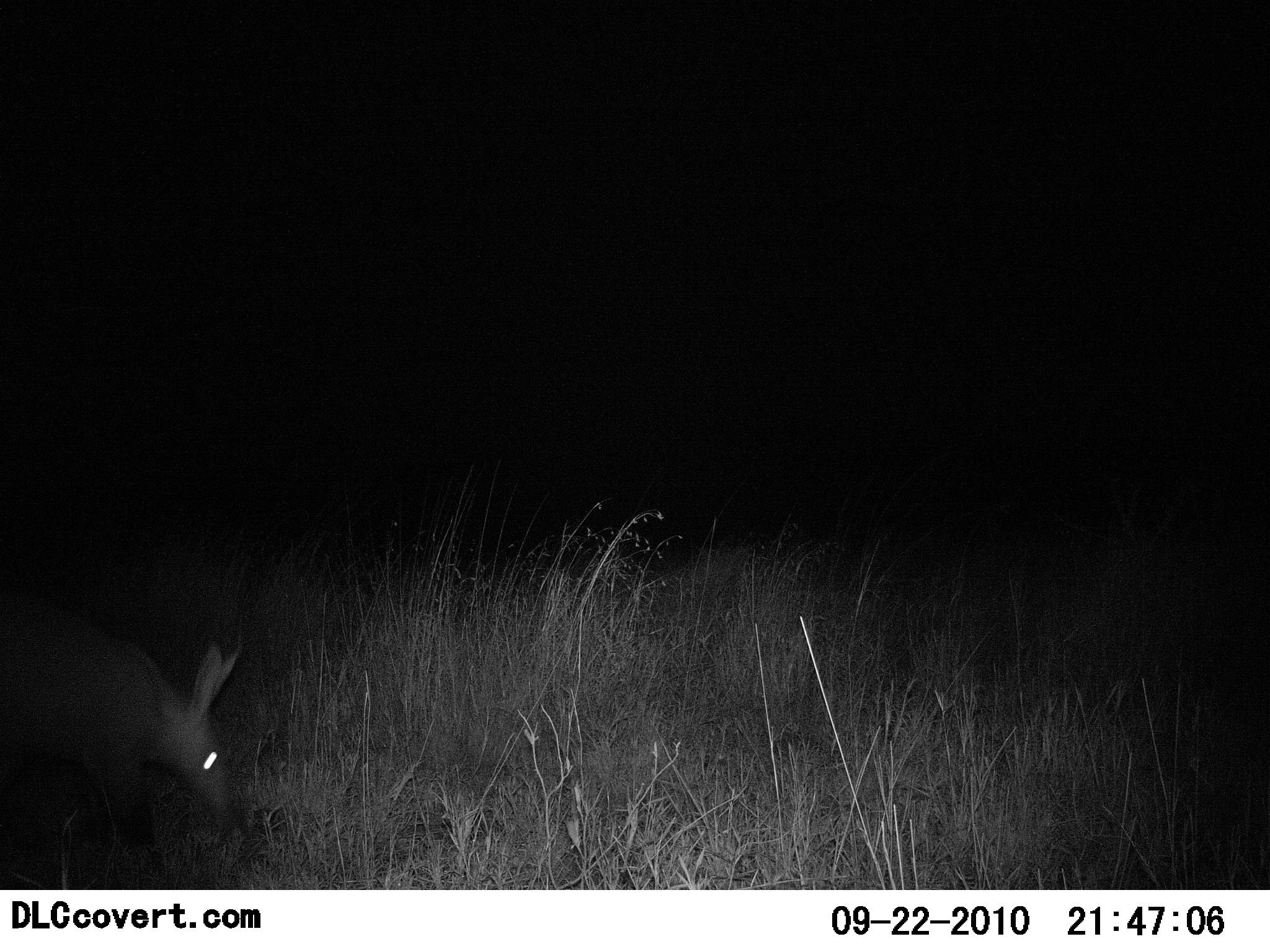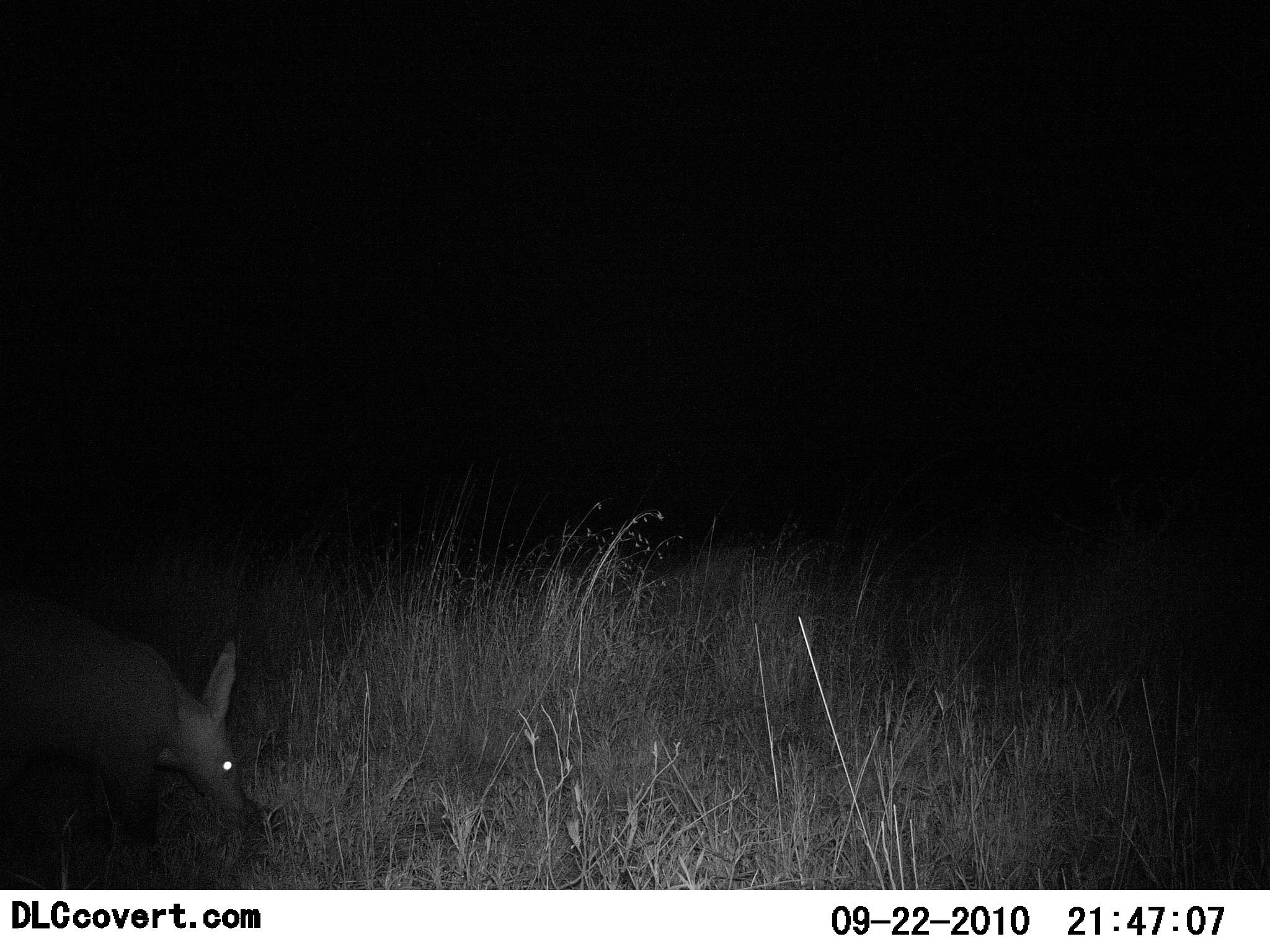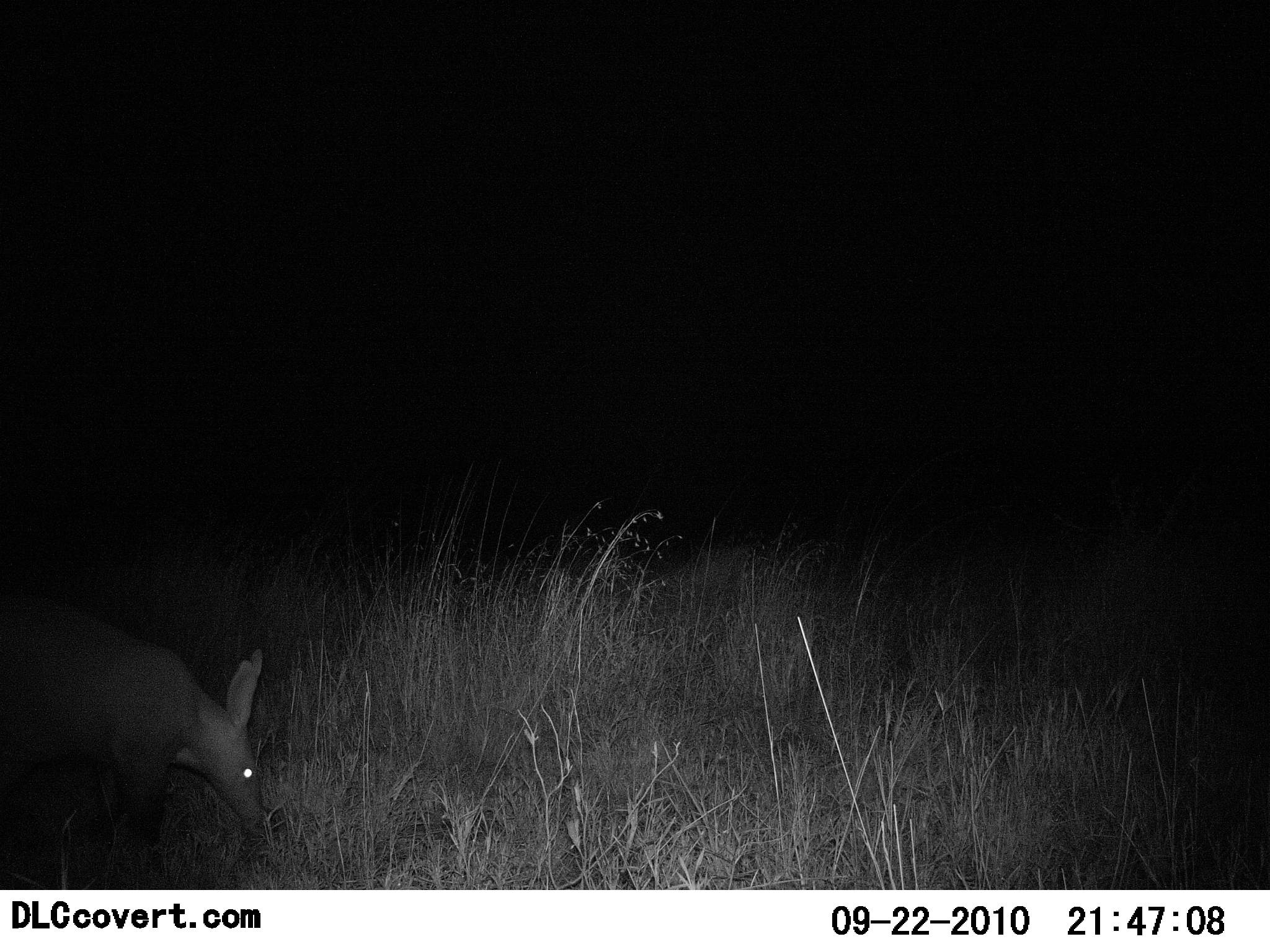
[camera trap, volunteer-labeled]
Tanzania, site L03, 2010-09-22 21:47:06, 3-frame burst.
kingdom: Animalia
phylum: Chordata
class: Mammalia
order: Tubulidentata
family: Orycteropodidae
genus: Orycteropus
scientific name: Orycteropus afer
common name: aardvark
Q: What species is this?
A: Aardvark (Orycteropus afer).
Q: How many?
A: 1.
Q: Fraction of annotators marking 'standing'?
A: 29%.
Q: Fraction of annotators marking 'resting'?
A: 0%.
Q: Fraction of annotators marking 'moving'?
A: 29%.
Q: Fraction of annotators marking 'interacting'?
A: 0%.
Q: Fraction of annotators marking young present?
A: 0%.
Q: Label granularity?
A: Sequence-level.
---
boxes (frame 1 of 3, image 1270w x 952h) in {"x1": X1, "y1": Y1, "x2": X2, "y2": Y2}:
animal: {"x1": 0, "y1": 597, "x2": 243, "y2": 883}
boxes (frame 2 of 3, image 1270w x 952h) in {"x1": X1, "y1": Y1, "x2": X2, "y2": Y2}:
animal: {"x1": 1, "y1": 589, "x2": 247, "y2": 881}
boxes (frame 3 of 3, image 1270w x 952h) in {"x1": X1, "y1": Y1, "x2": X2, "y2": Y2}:
animal: {"x1": 1, "y1": 595, "x2": 268, "y2": 882}